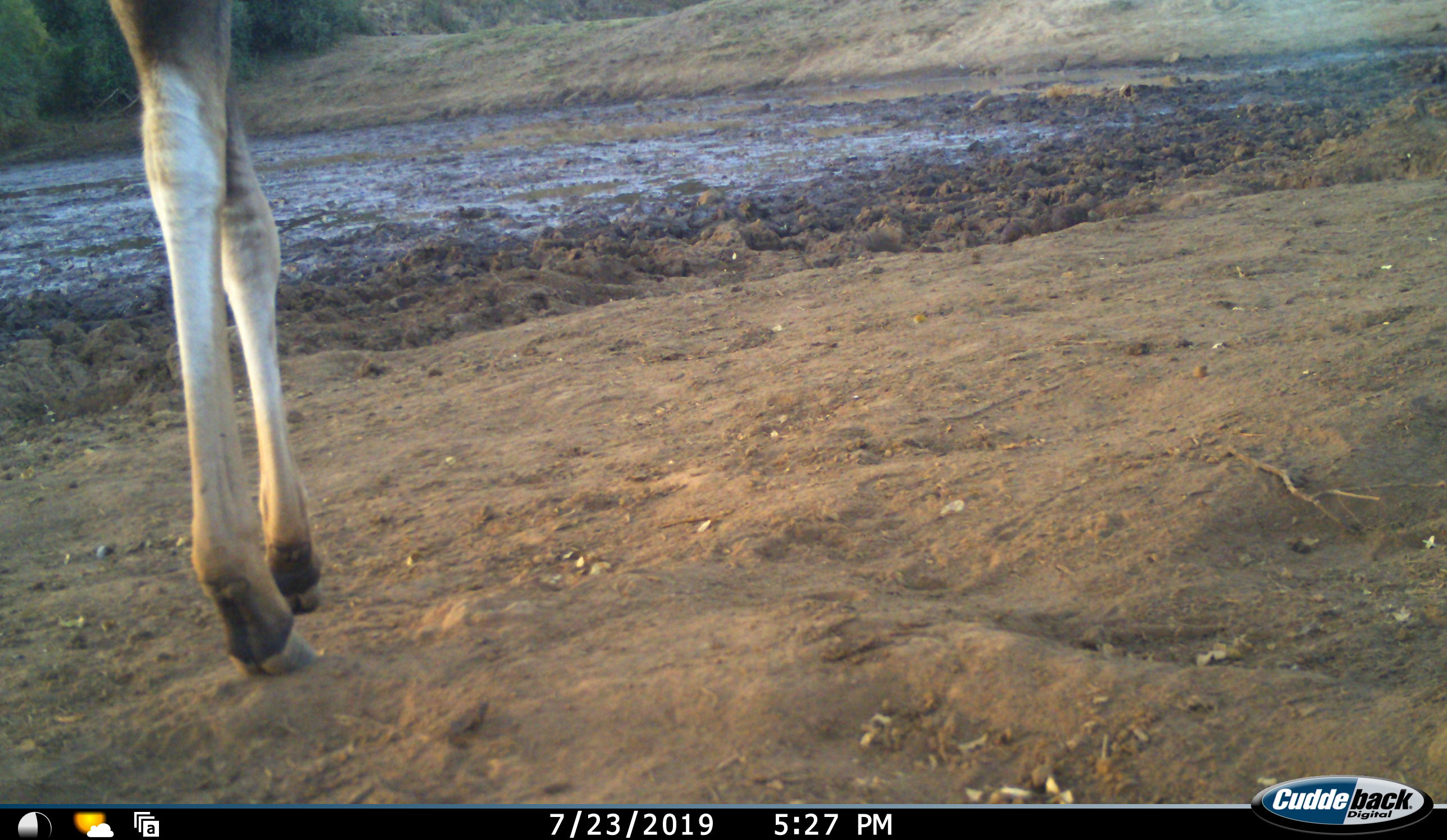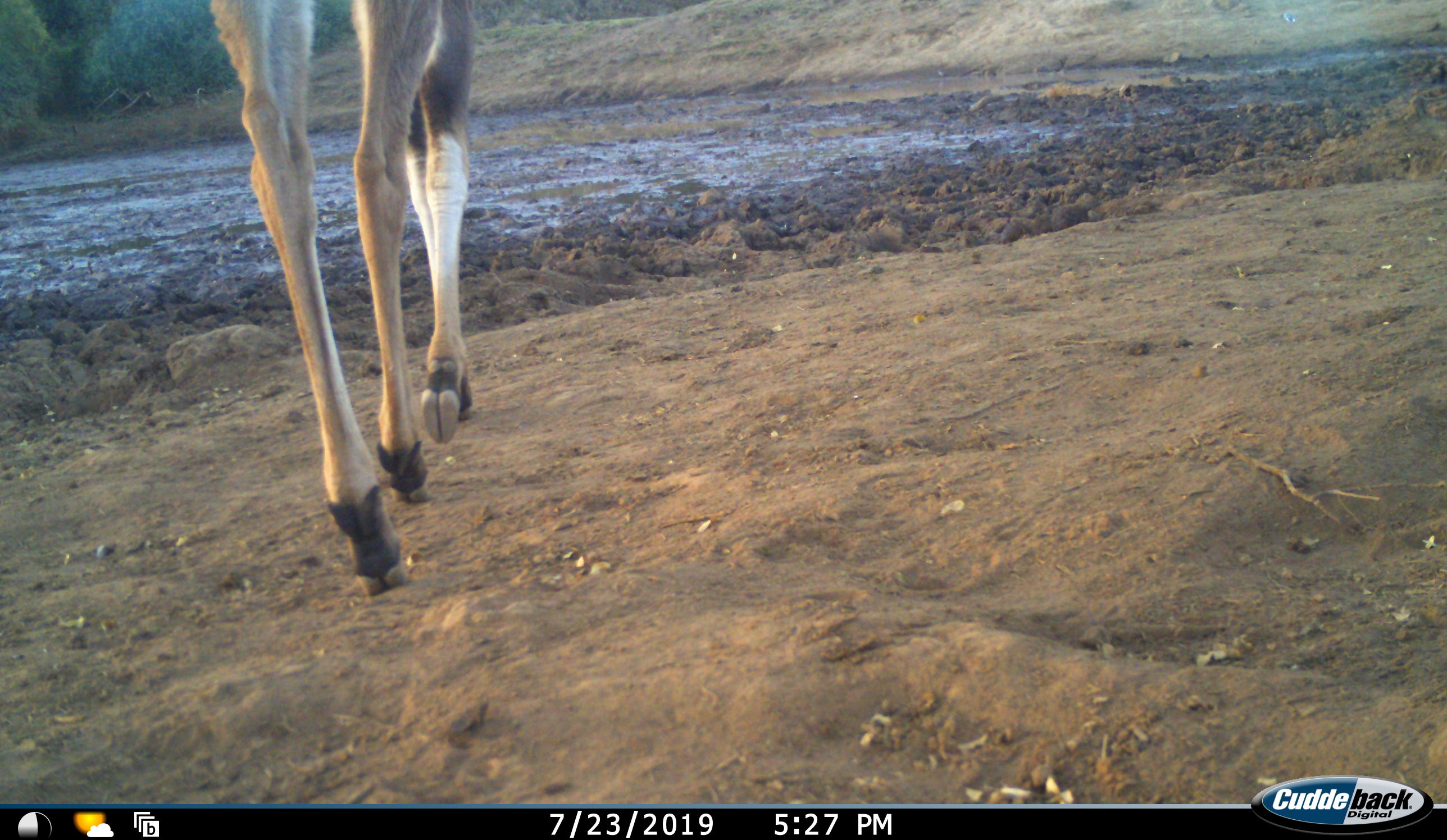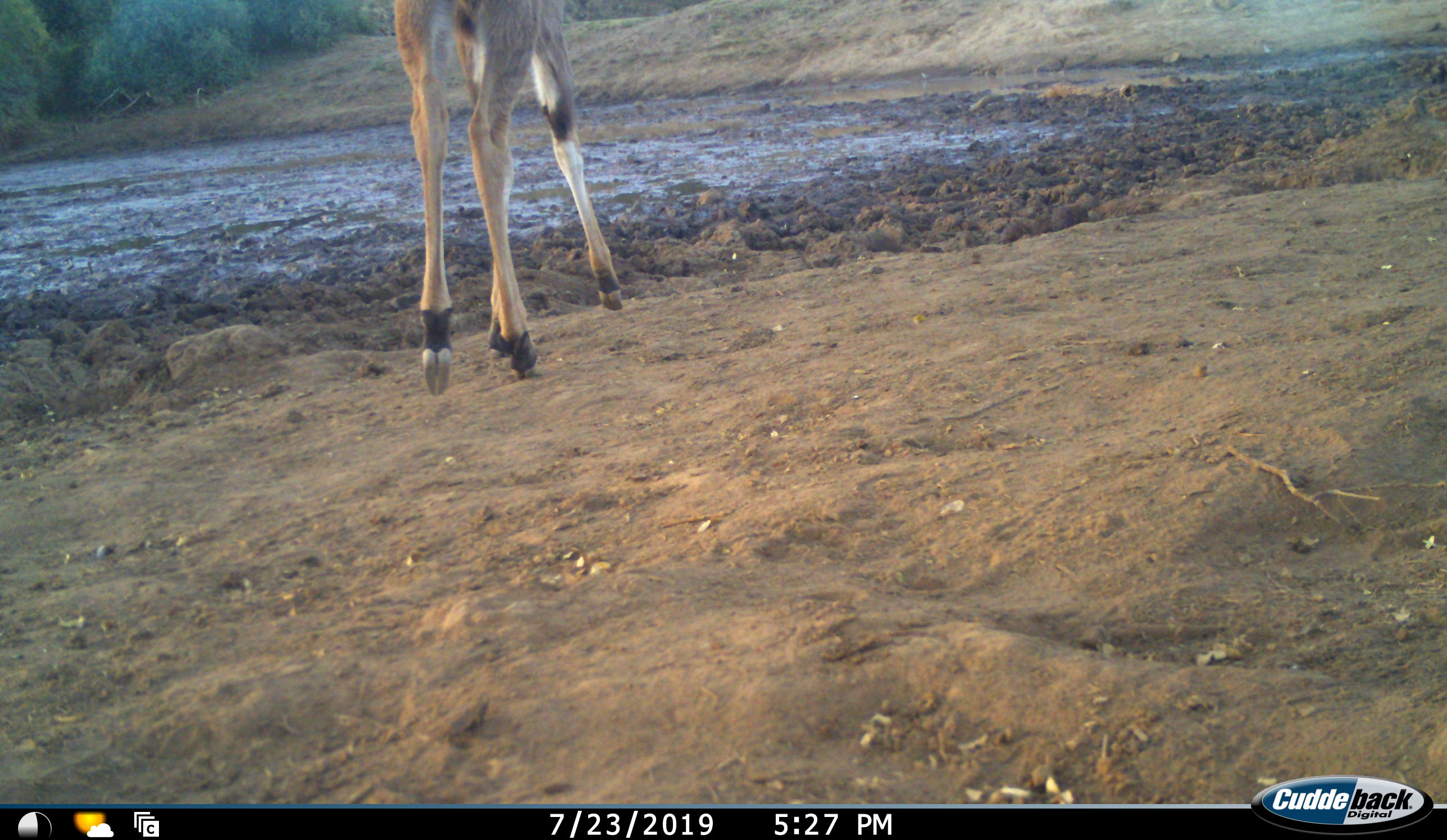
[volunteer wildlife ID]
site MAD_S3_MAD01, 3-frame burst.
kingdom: Animalia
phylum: Chordata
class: Mammalia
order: Artiodactyla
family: Bovidae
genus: Aepyceros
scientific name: Aepyceros melampus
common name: impala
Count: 1.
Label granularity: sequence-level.